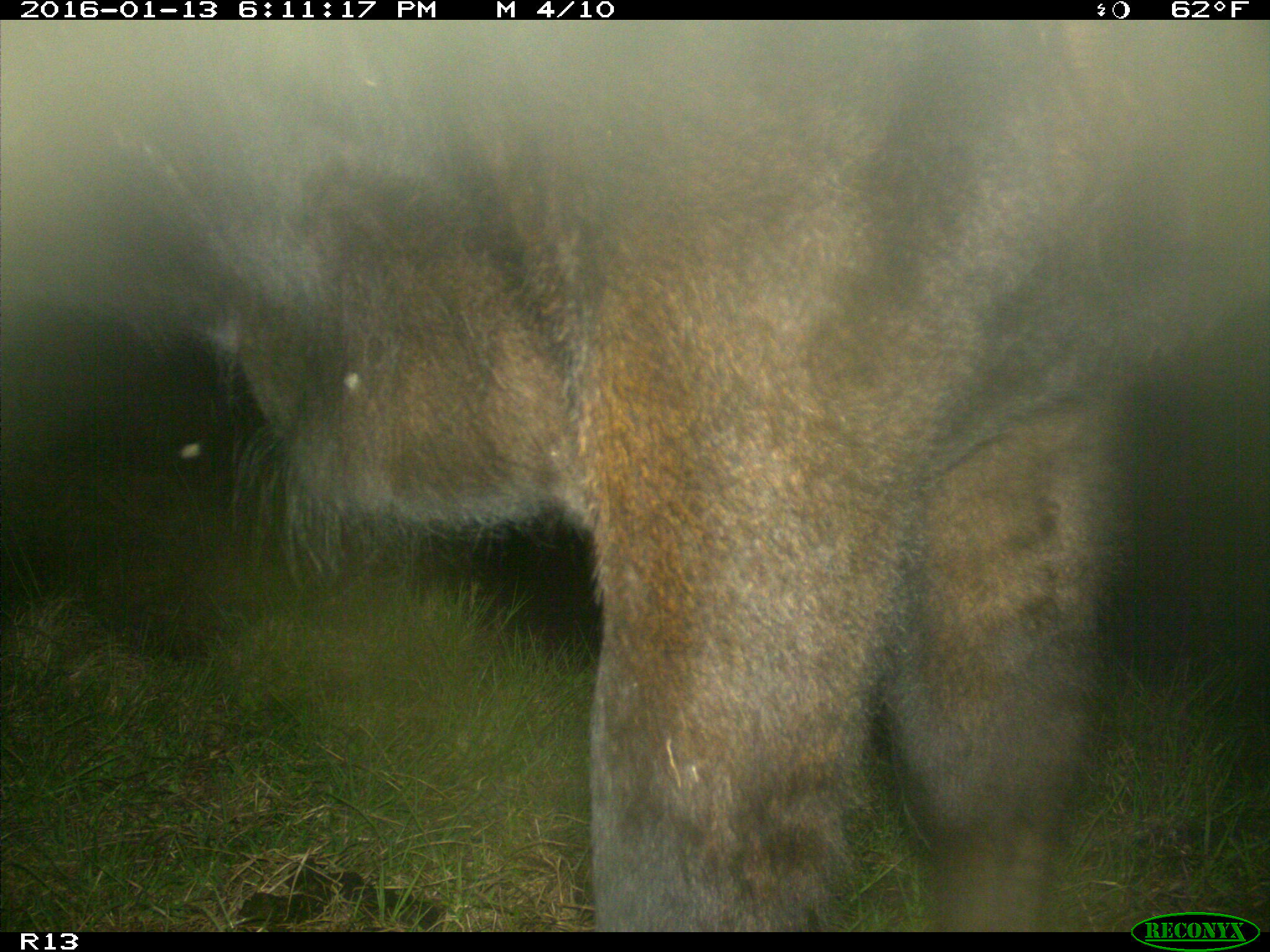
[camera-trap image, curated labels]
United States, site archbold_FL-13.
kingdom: Animalia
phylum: Chordata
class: Mammalia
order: Artiodactyla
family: Bovidae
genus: Bos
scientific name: Bos taurus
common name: domestic cow